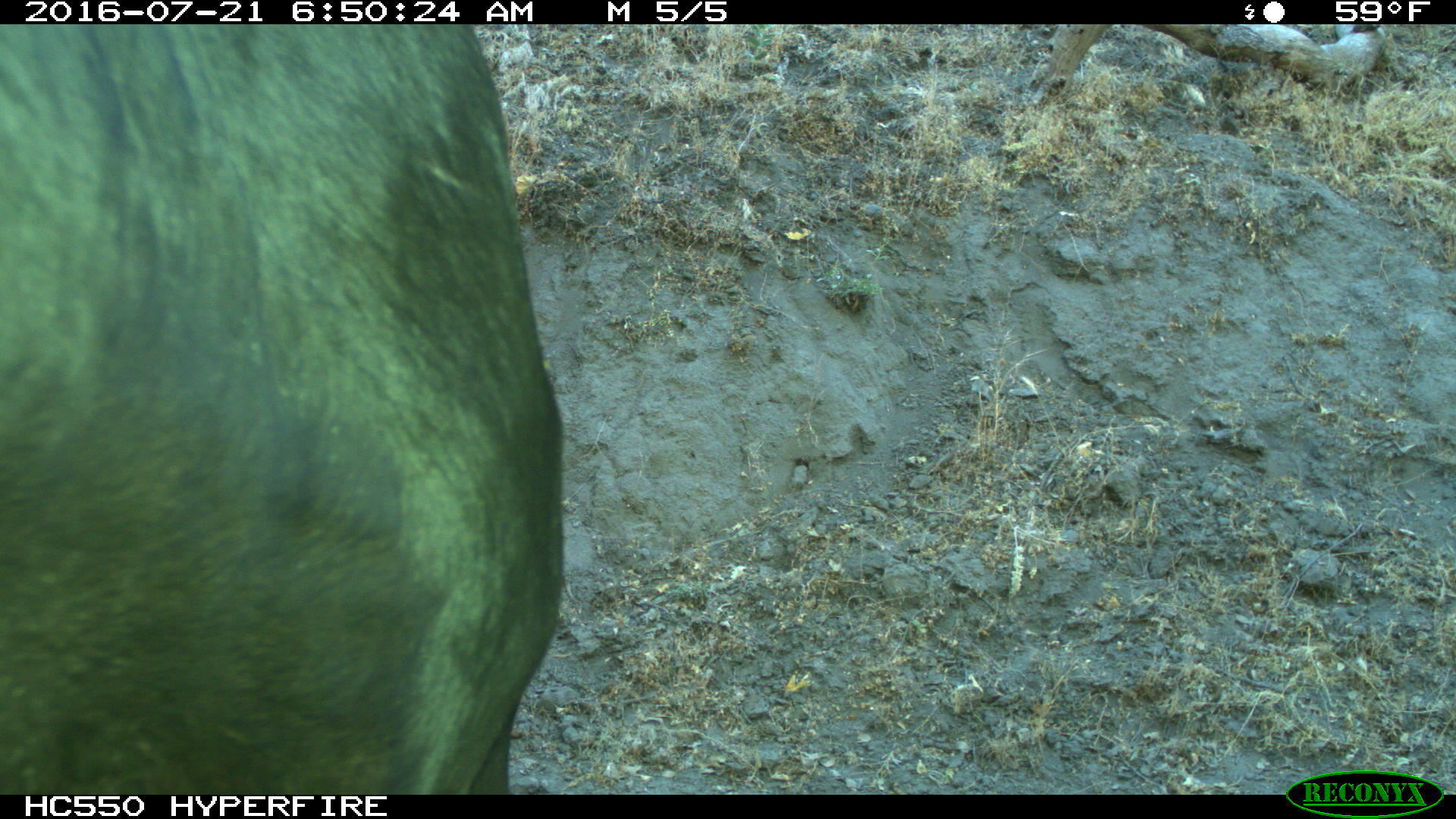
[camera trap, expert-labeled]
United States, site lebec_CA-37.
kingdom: Animalia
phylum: Chordata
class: Mammalia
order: Artiodactyla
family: Bovidae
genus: Bos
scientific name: Bos taurus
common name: domestic cow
Bos taurus (domestic cow).